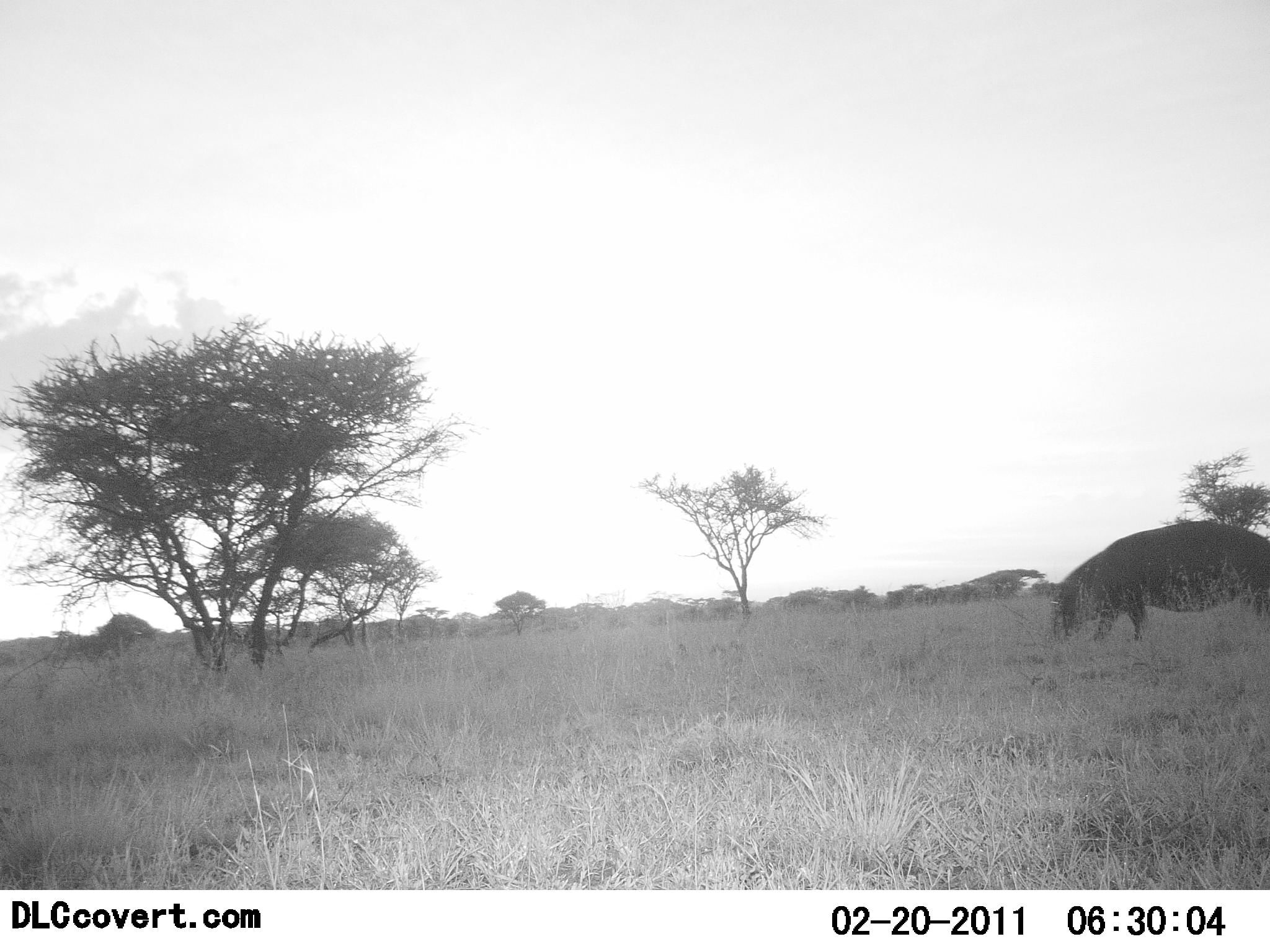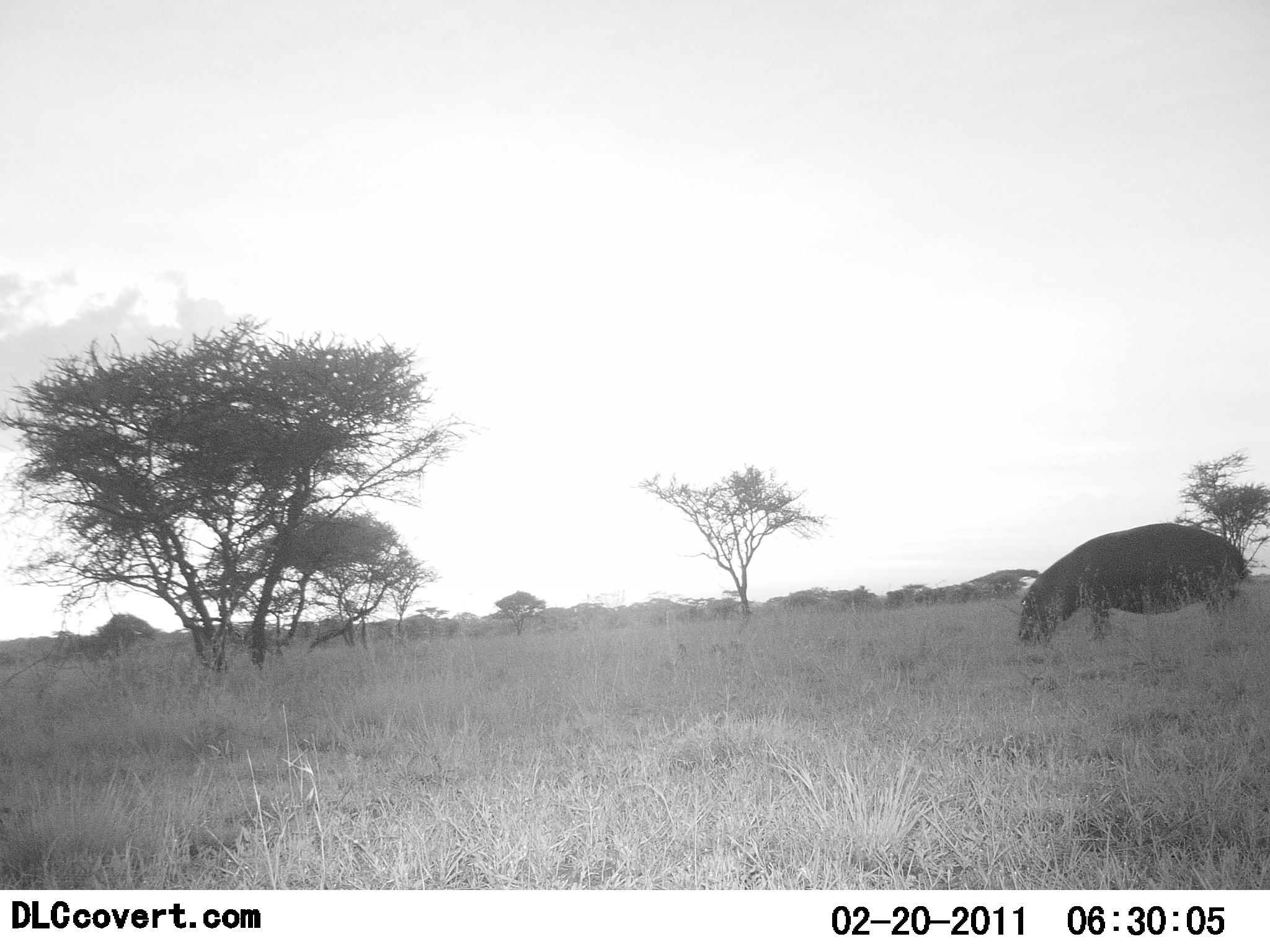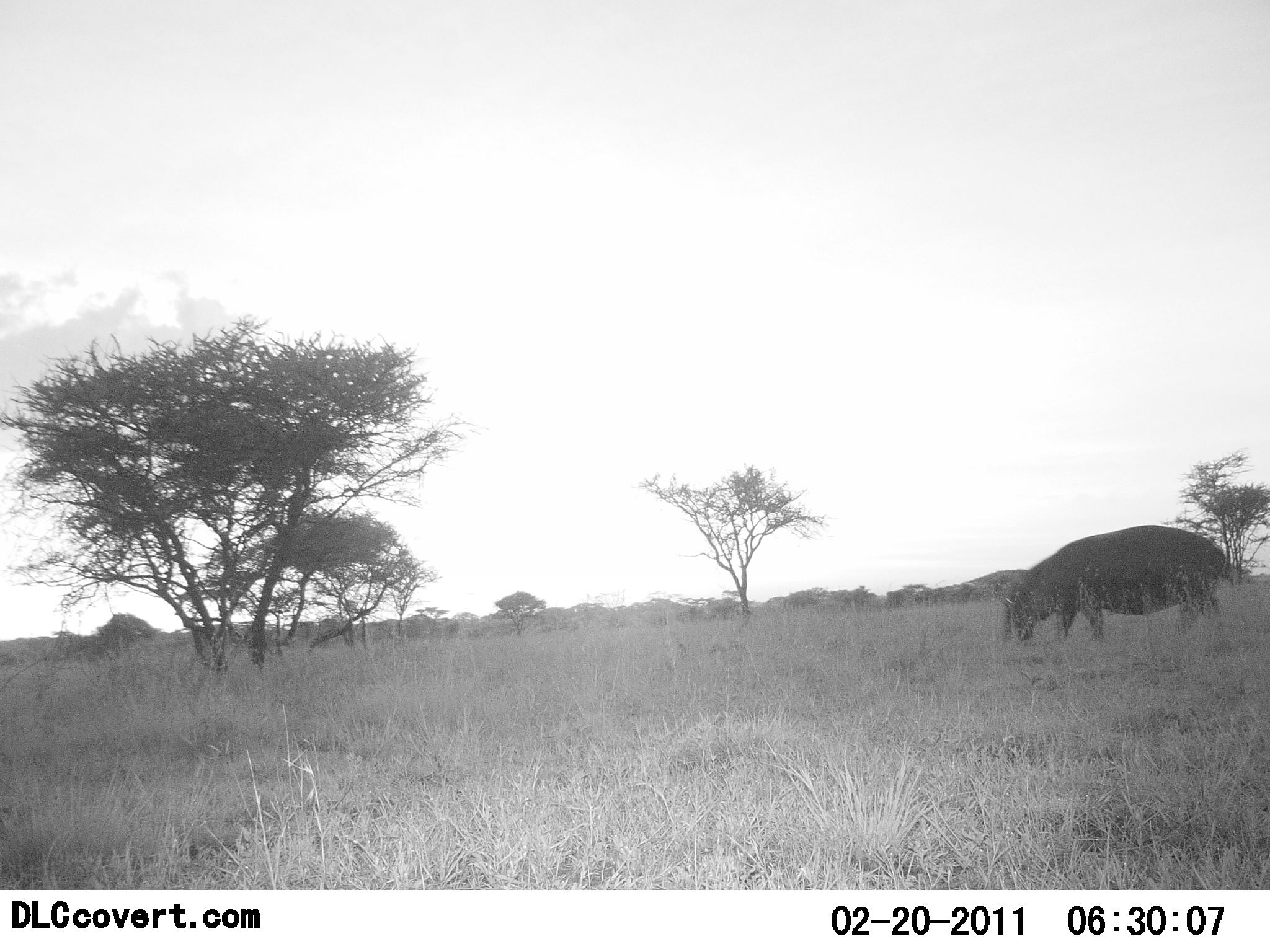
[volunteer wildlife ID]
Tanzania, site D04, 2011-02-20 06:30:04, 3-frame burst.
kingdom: Animalia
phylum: Chordata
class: Mammalia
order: Artiodactyla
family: Hippopotamidae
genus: Hippopotamus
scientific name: Hippopotamus amphibius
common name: hippopotamus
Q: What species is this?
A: Hippopotamus (Hippopotamus amphibius).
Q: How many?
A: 1.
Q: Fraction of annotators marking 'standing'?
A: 25%.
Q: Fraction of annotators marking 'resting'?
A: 0%.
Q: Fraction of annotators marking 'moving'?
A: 75%.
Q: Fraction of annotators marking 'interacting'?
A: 0%.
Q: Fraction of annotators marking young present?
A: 0%.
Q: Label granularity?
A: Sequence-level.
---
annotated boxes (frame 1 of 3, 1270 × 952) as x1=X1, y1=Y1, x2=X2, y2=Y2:
animal: x1=1053, y1=521, x2=1270, y2=642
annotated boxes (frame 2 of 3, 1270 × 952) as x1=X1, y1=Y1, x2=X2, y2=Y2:
animal: x1=1018, y1=523, x2=1251, y2=650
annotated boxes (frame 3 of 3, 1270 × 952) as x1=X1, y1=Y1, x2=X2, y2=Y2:
animal: x1=1001, y1=525, x2=1228, y2=652